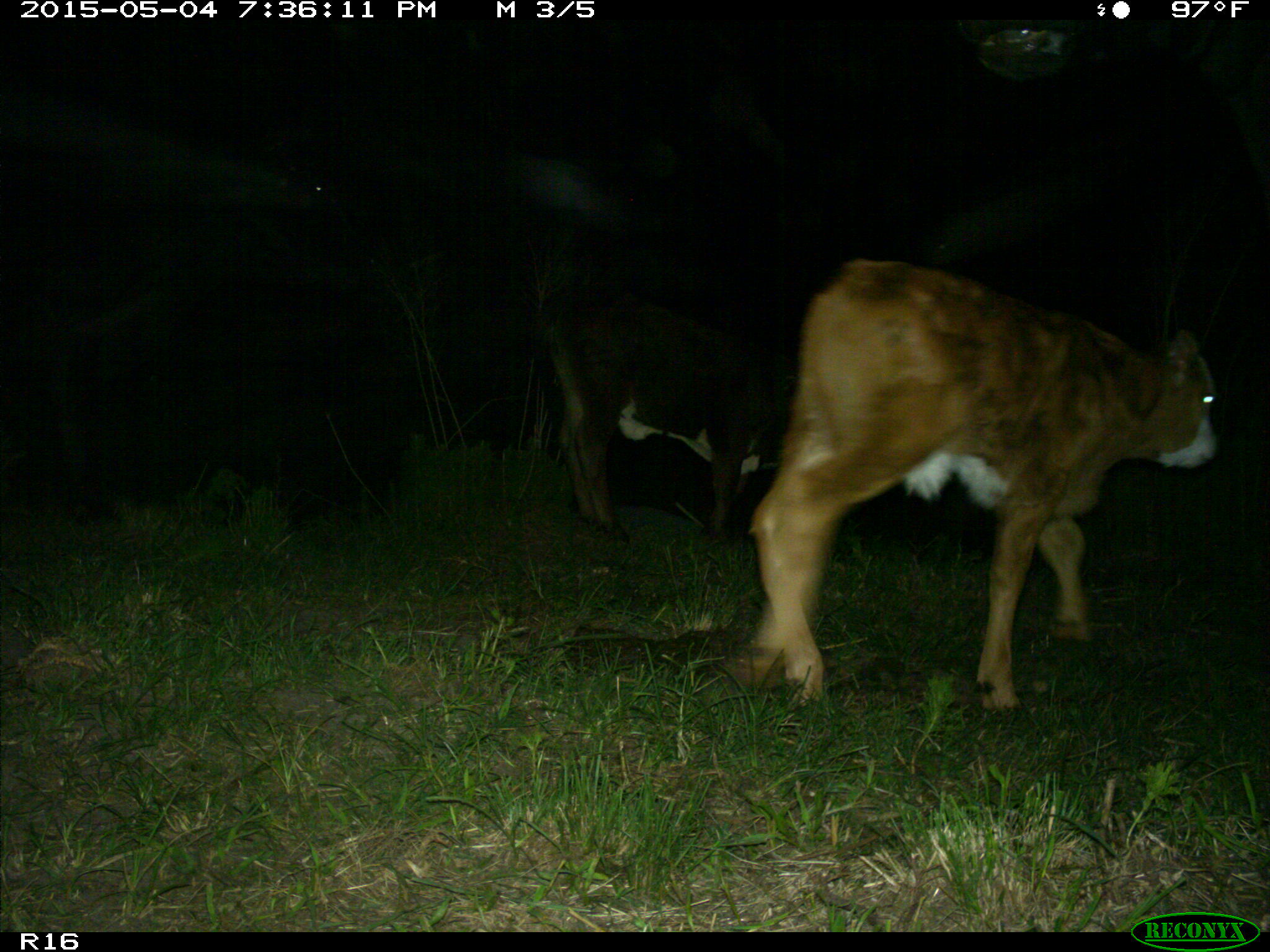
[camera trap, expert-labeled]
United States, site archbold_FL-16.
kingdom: Animalia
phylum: Chordata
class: Mammalia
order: Artiodactyla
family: Bovidae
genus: Bos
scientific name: Bos taurus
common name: domestic cow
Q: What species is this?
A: Bos taurus (domestic cow).